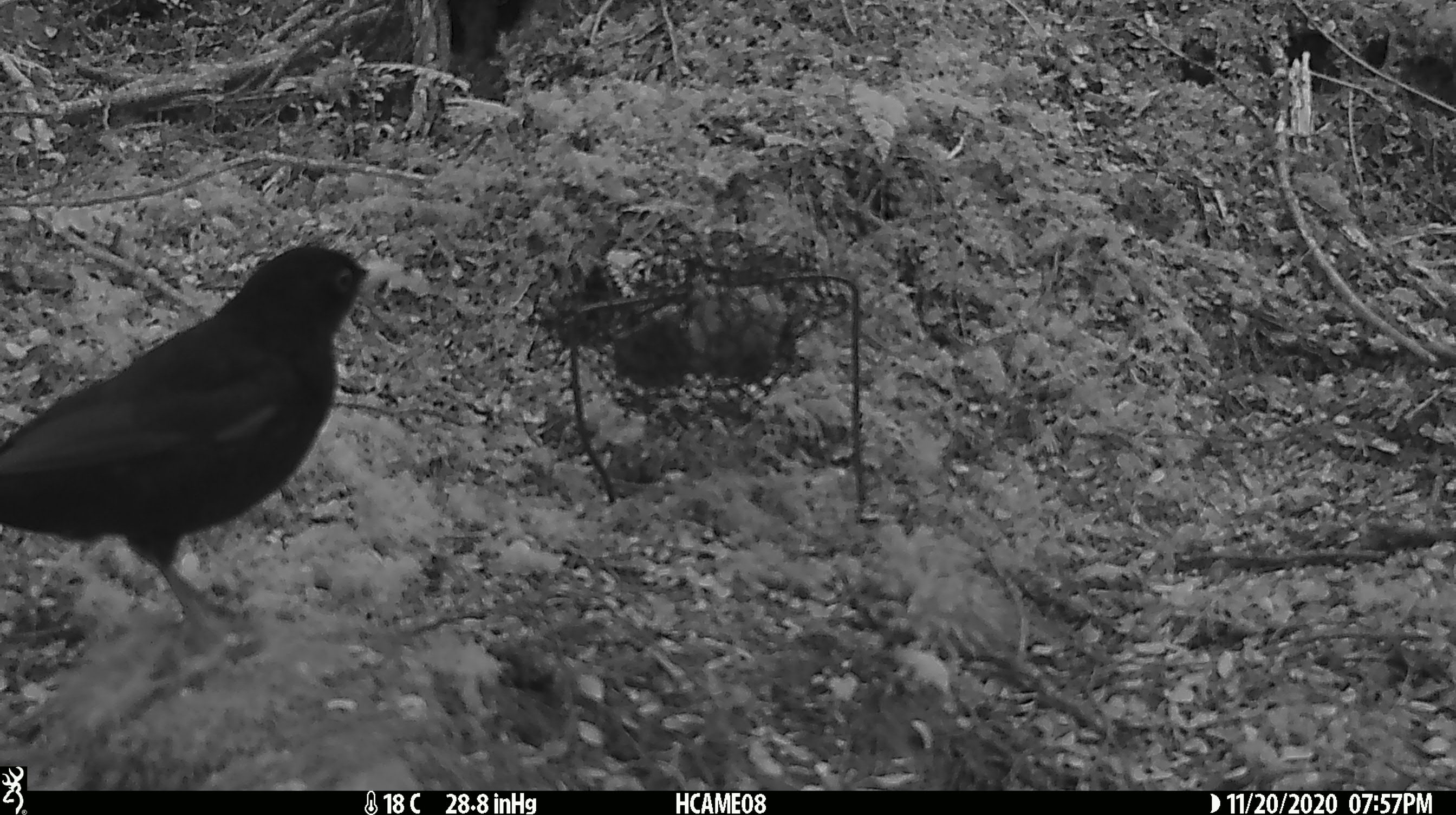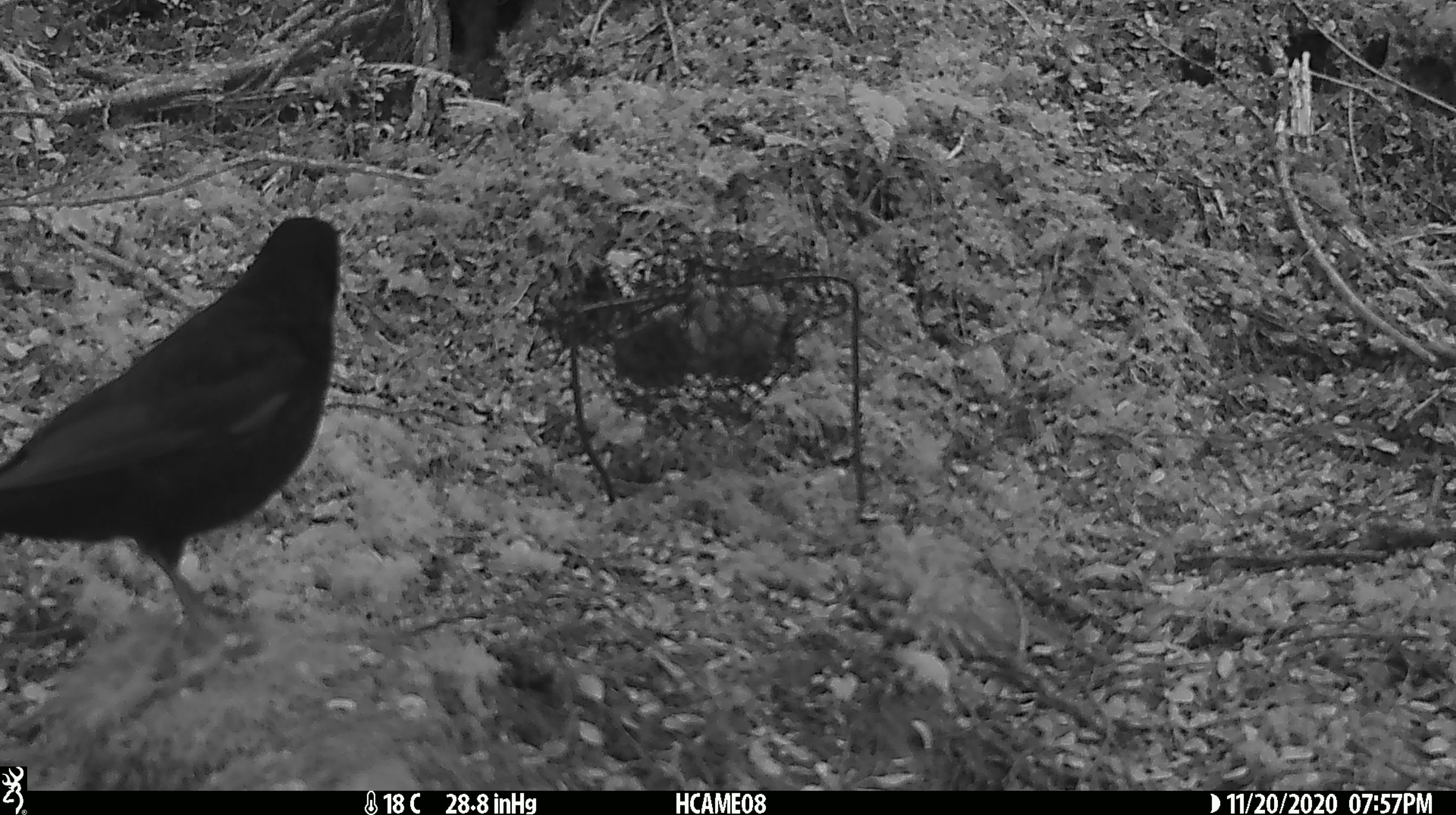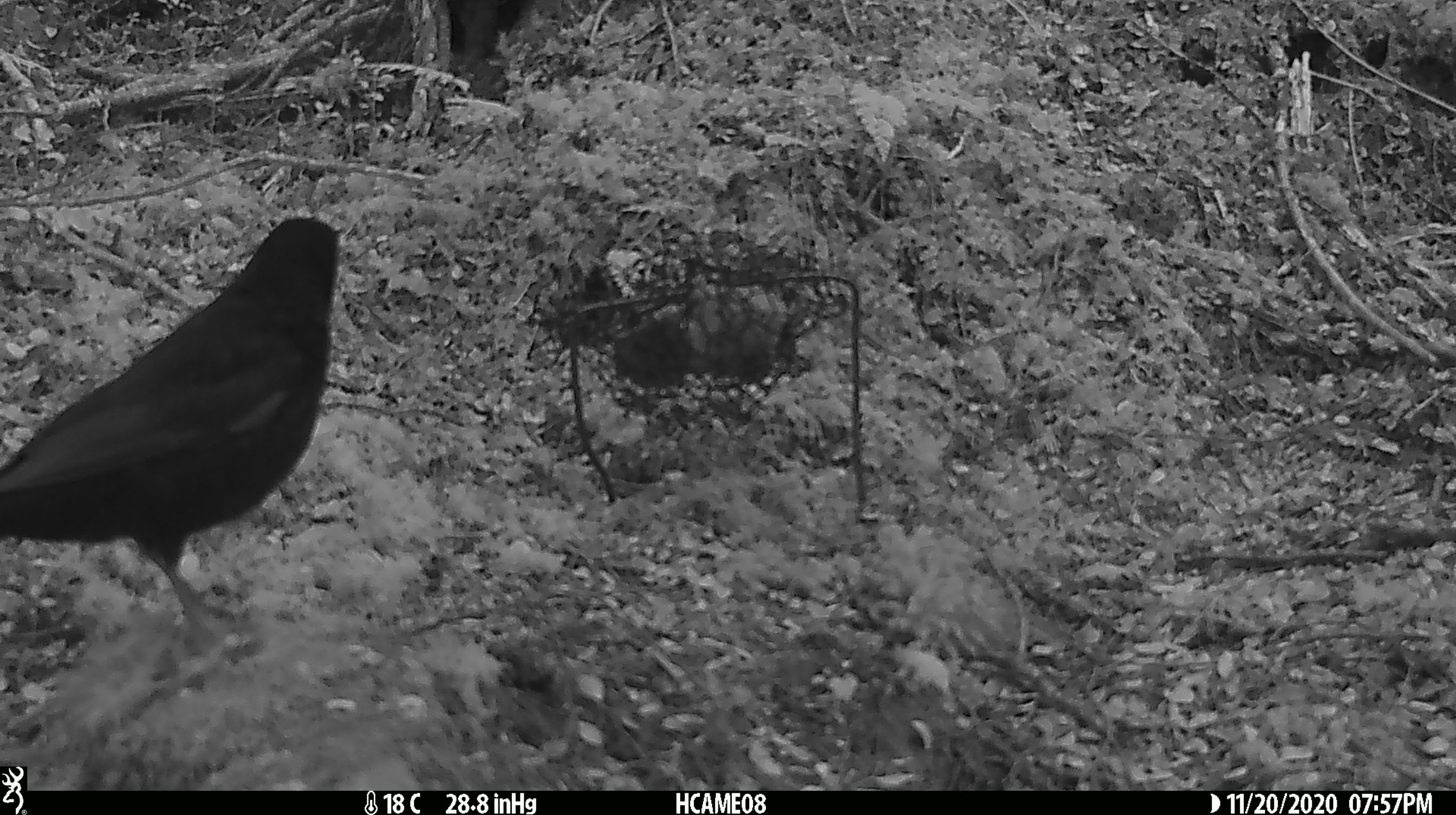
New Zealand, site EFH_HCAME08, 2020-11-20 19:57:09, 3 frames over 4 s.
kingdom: Animalia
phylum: Chordata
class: Aves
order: Passeriformes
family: Turdidae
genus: Turdus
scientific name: Turdus merula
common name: eurasian blackbird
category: blackbird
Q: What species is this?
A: Blackbird (eurasian blackbird) (Turdus merula).